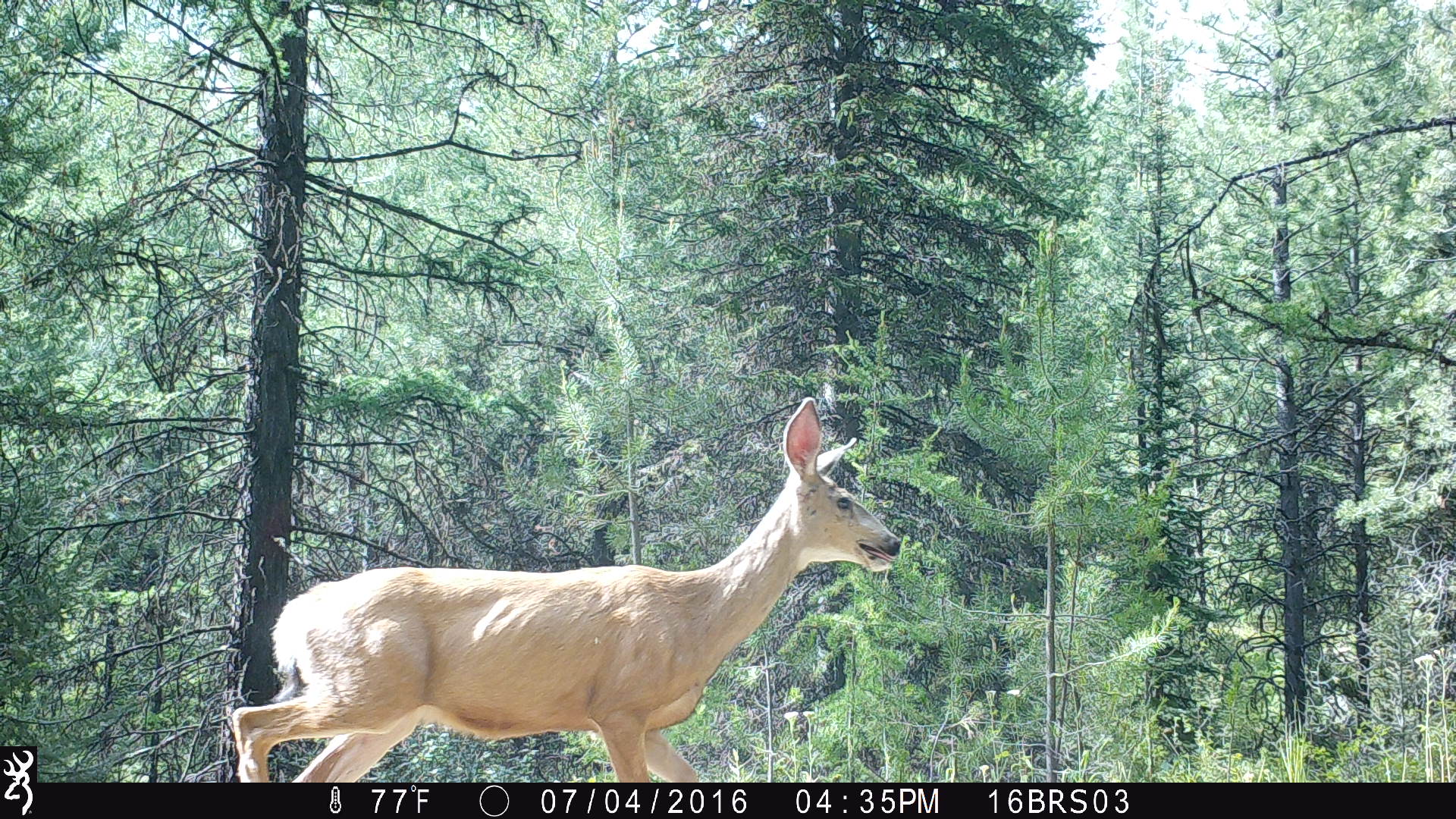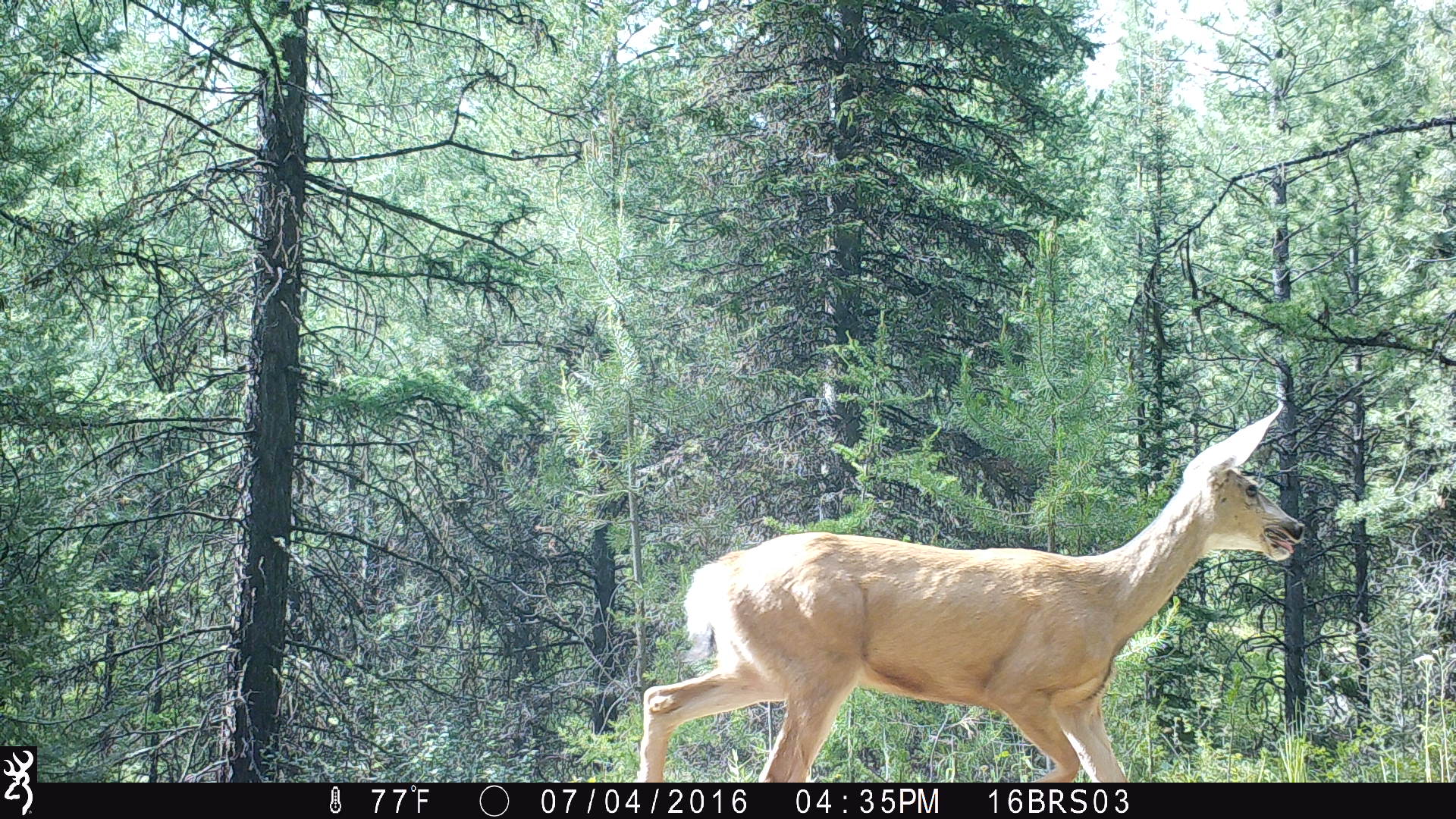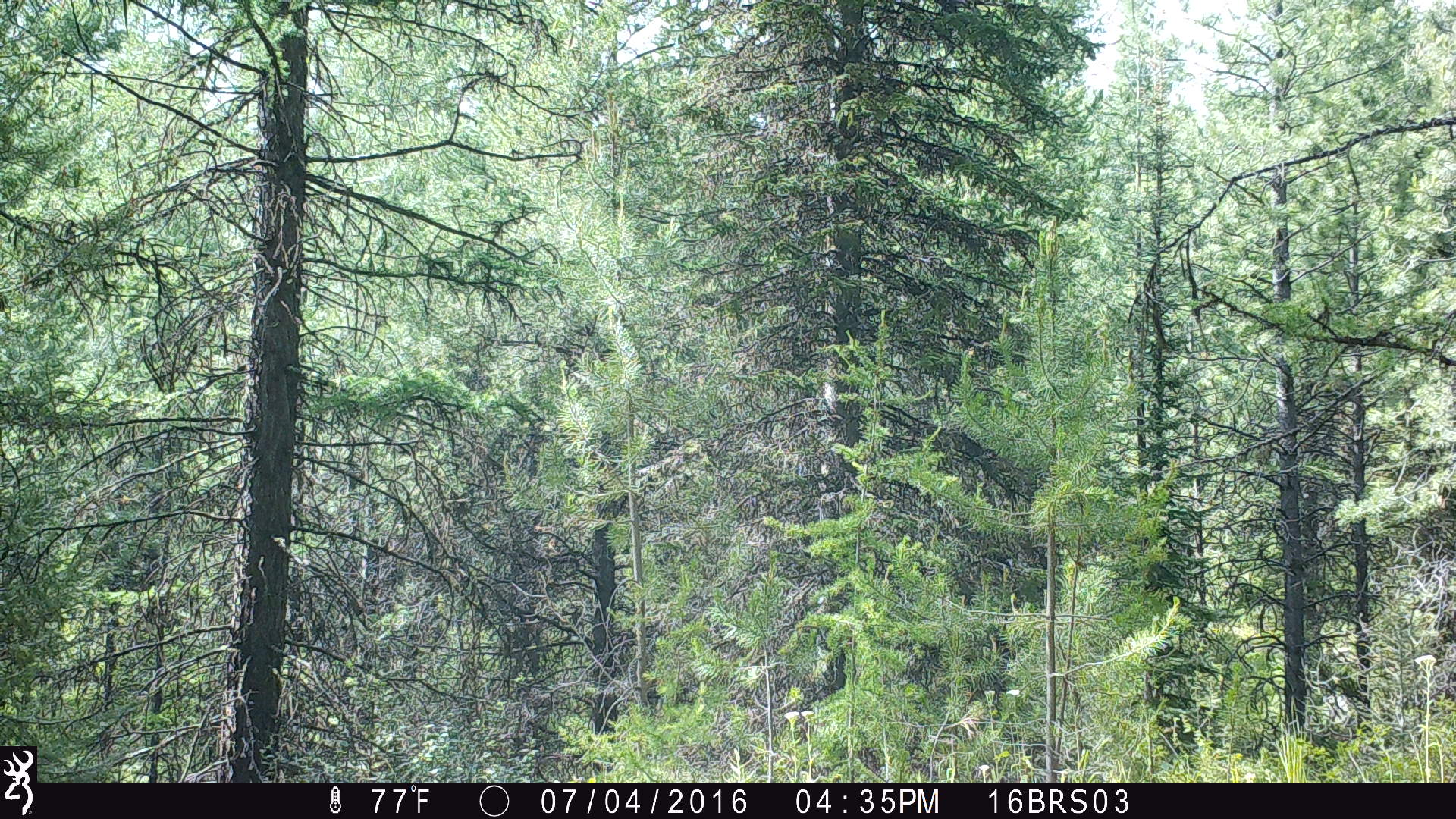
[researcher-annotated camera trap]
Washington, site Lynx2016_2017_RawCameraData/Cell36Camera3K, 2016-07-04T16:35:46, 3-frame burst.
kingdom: Animalia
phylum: Chordata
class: Mammalia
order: Artiodactyla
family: Cervidae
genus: Odocoileus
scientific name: Odocoileus hemionus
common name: mule deer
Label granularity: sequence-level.